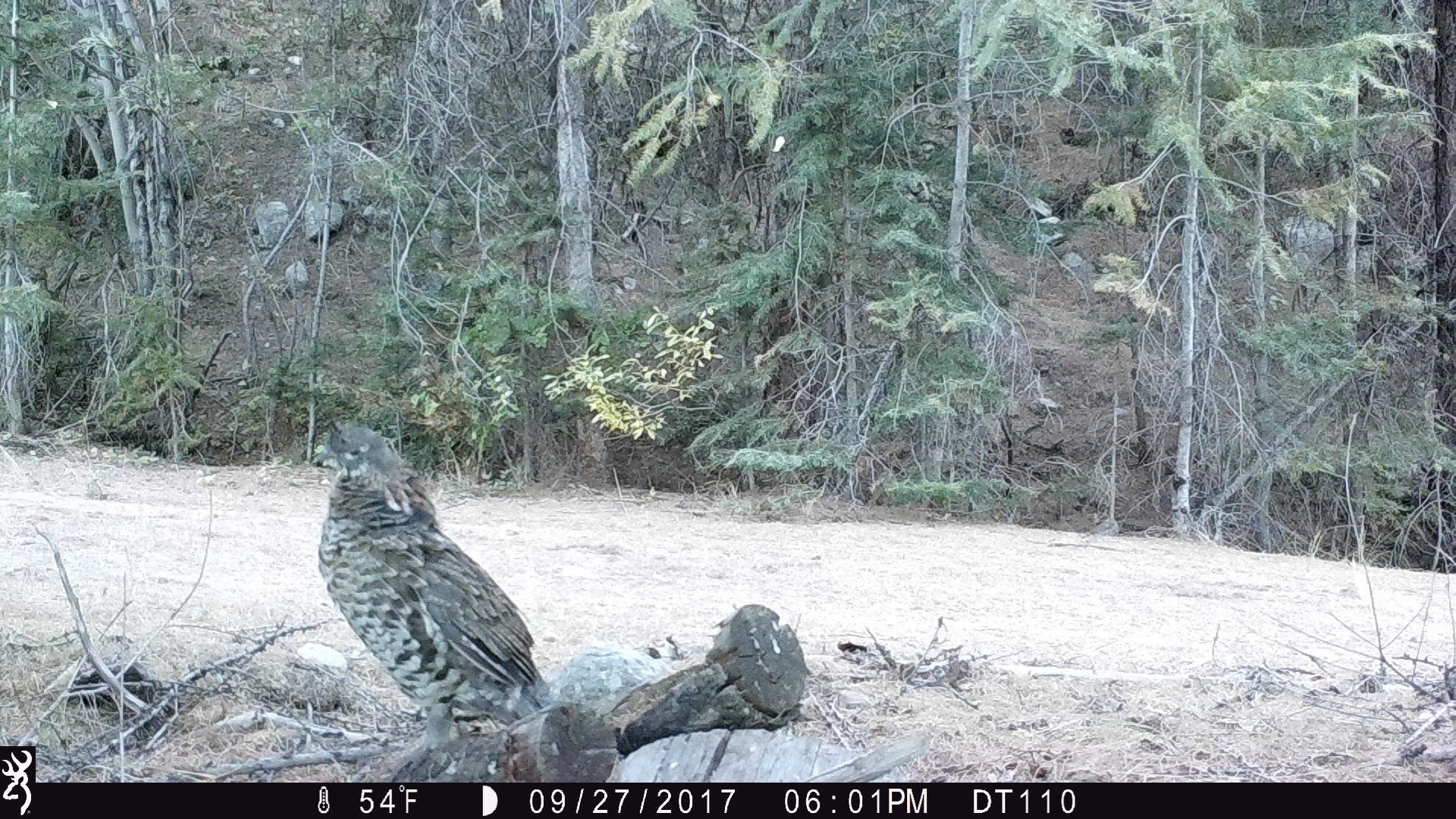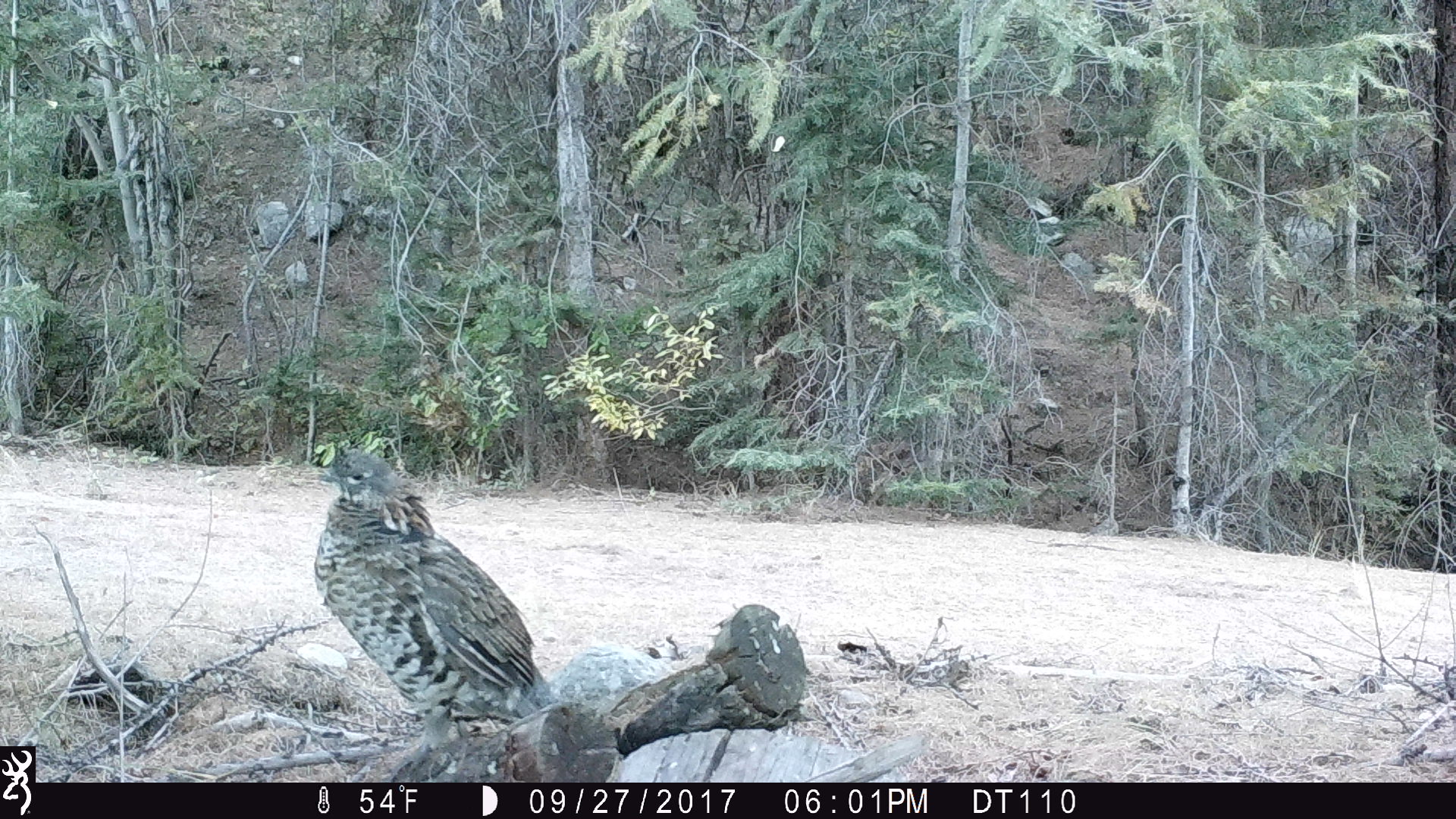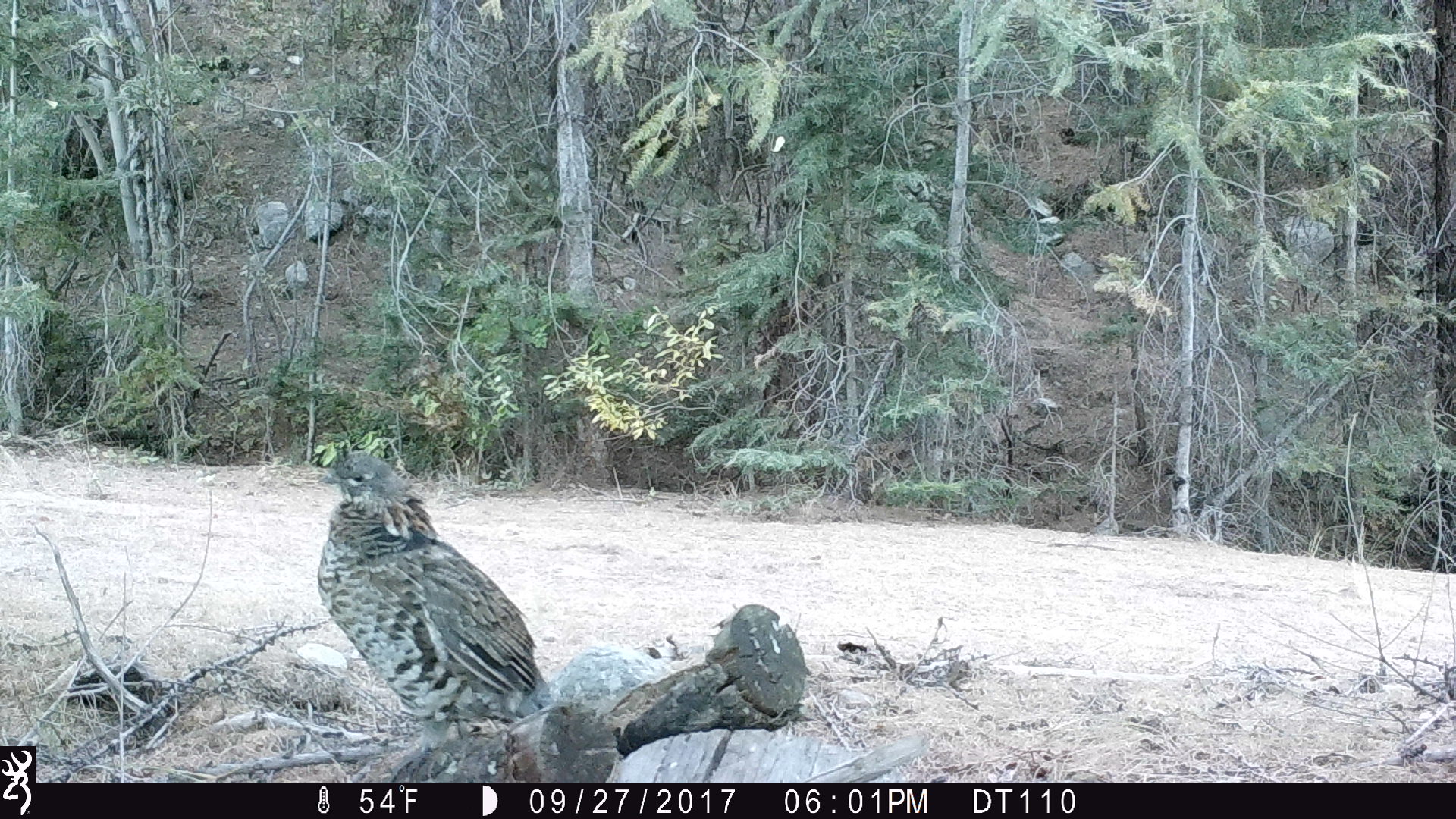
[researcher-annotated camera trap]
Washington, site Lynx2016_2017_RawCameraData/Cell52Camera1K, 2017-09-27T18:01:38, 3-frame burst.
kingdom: Animalia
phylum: Chordata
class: Aves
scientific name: Aves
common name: birds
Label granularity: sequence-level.